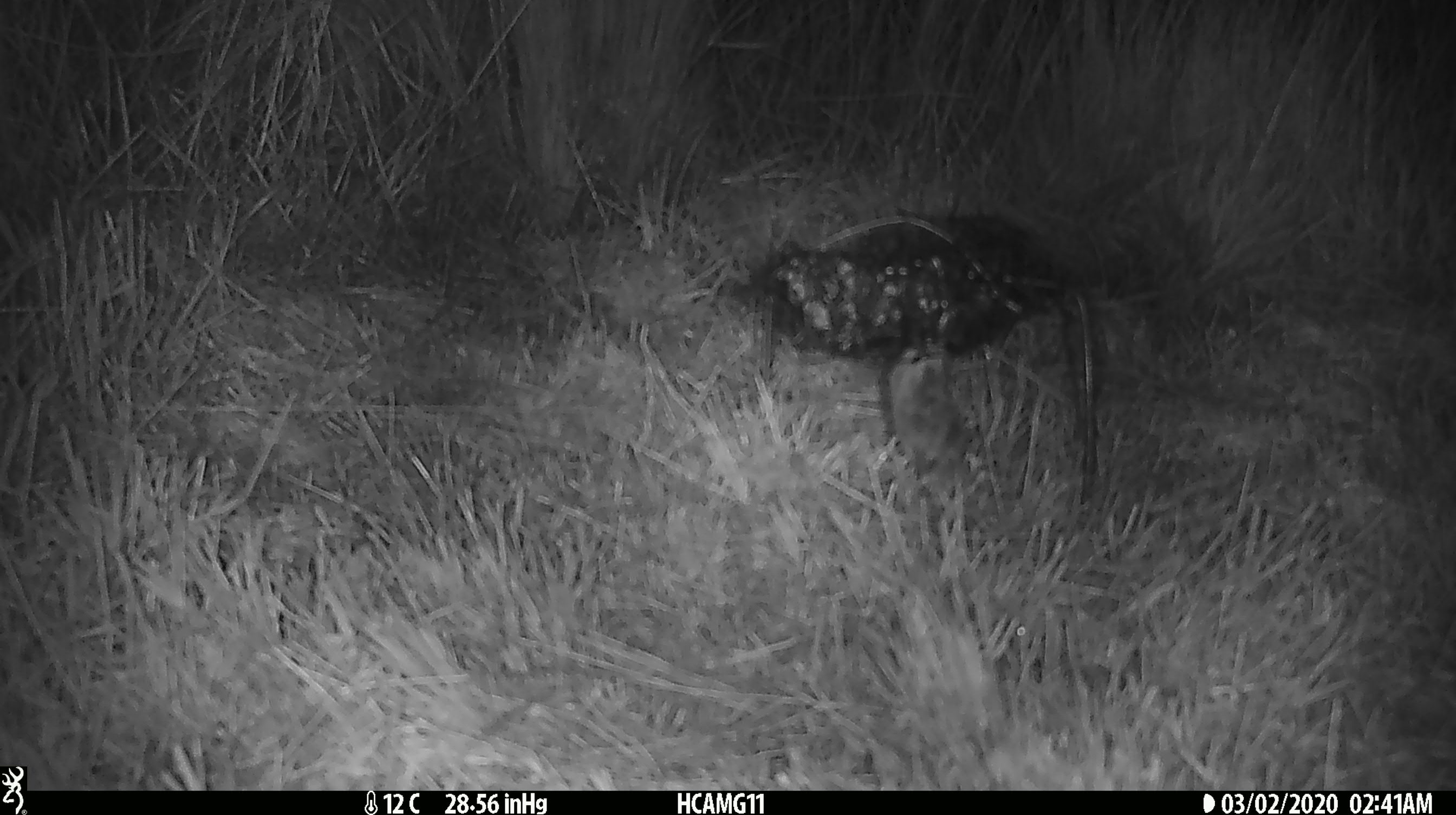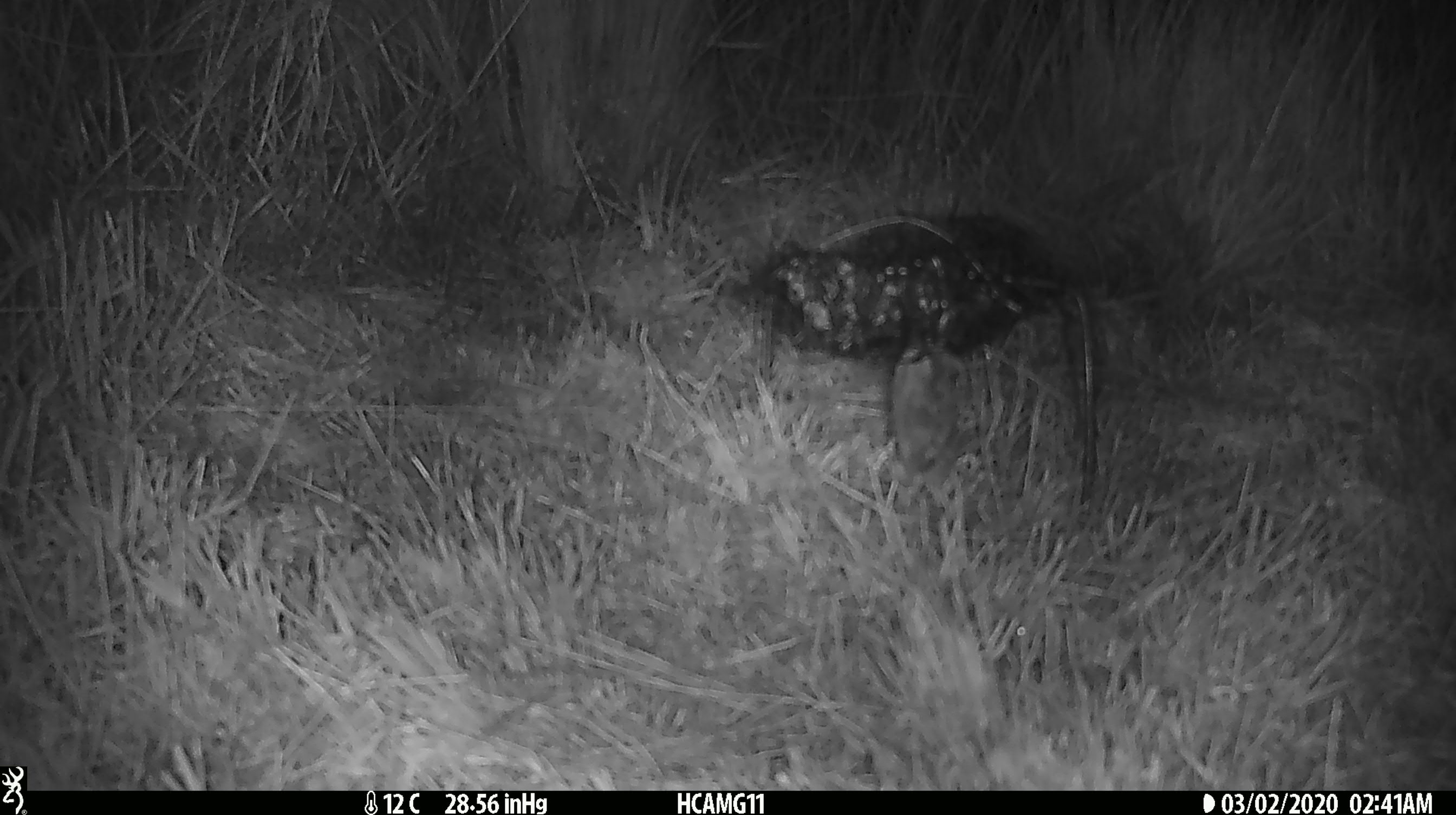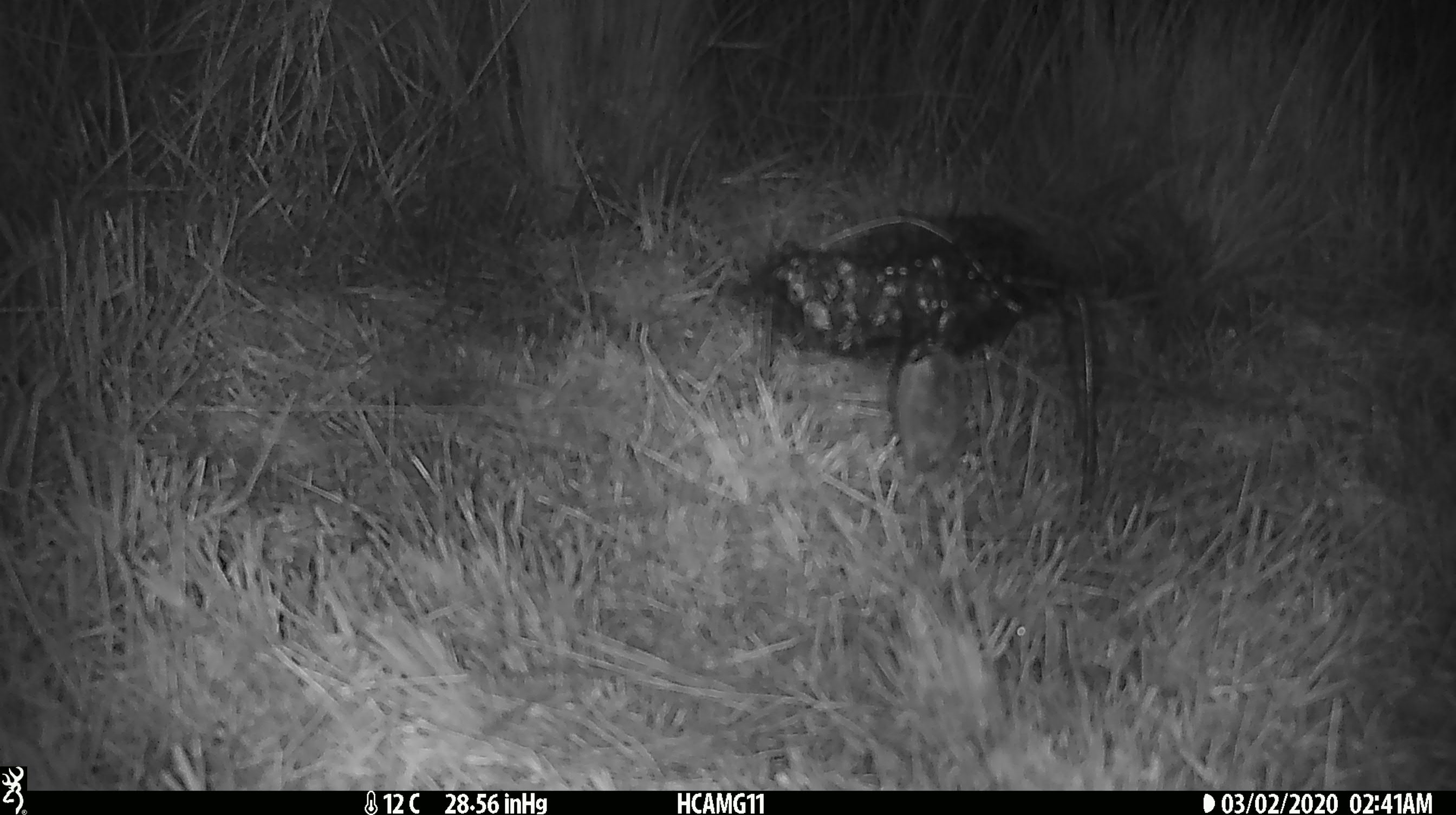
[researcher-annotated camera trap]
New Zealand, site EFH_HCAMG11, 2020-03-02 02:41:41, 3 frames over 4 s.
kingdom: Animalia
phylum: Chordata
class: Mammalia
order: Rodentia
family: Muridae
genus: Mus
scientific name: Mus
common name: mouse